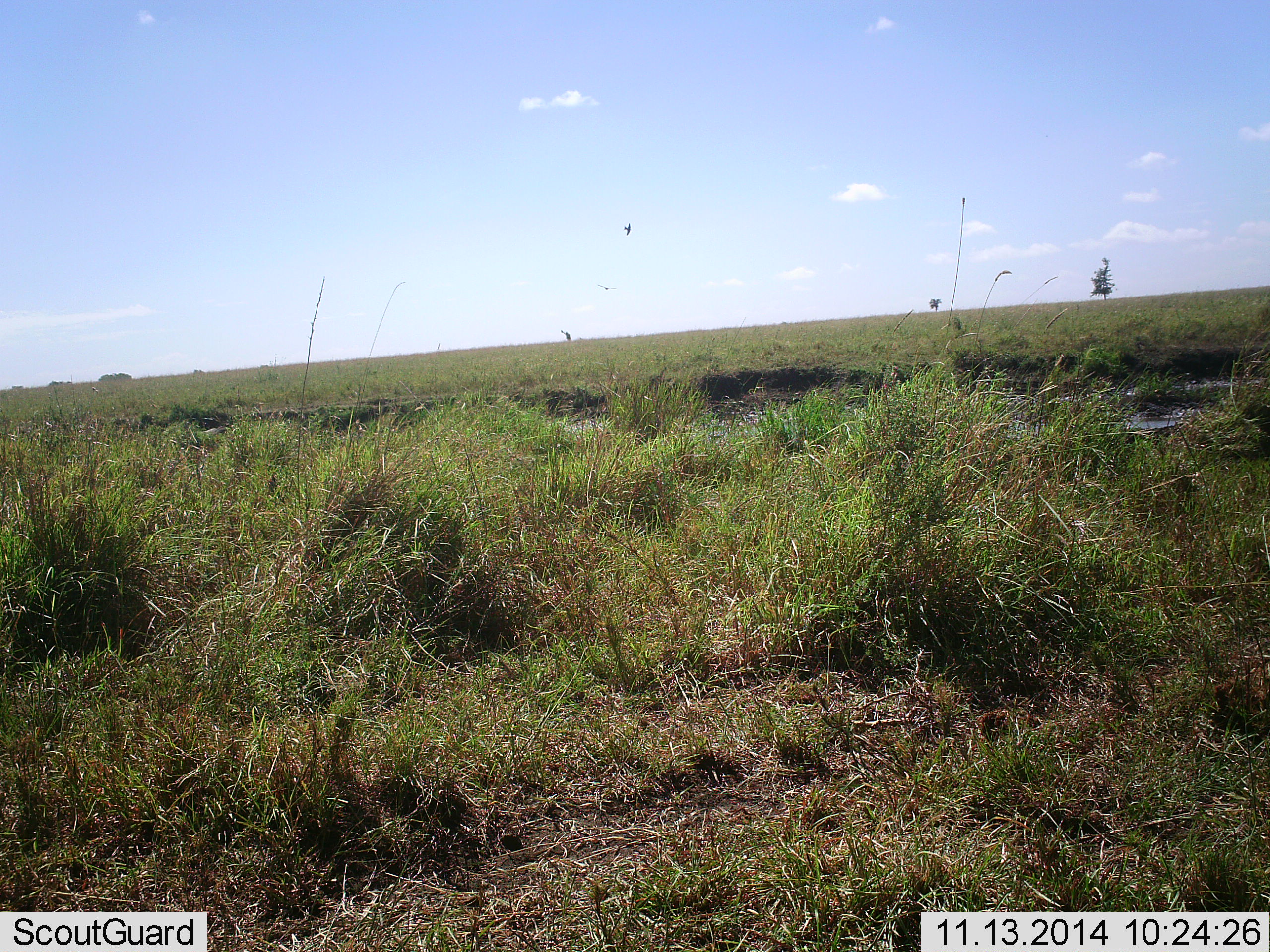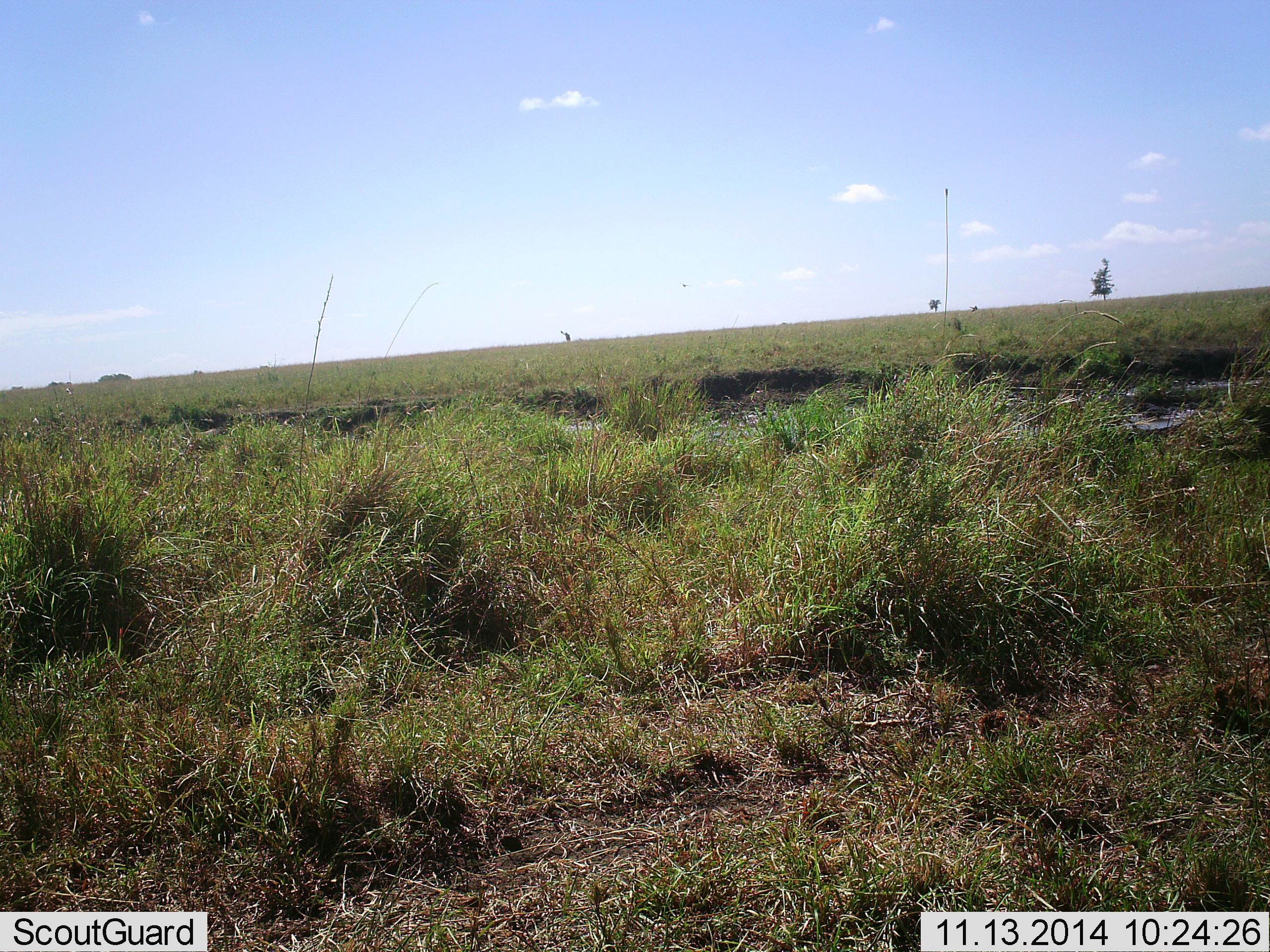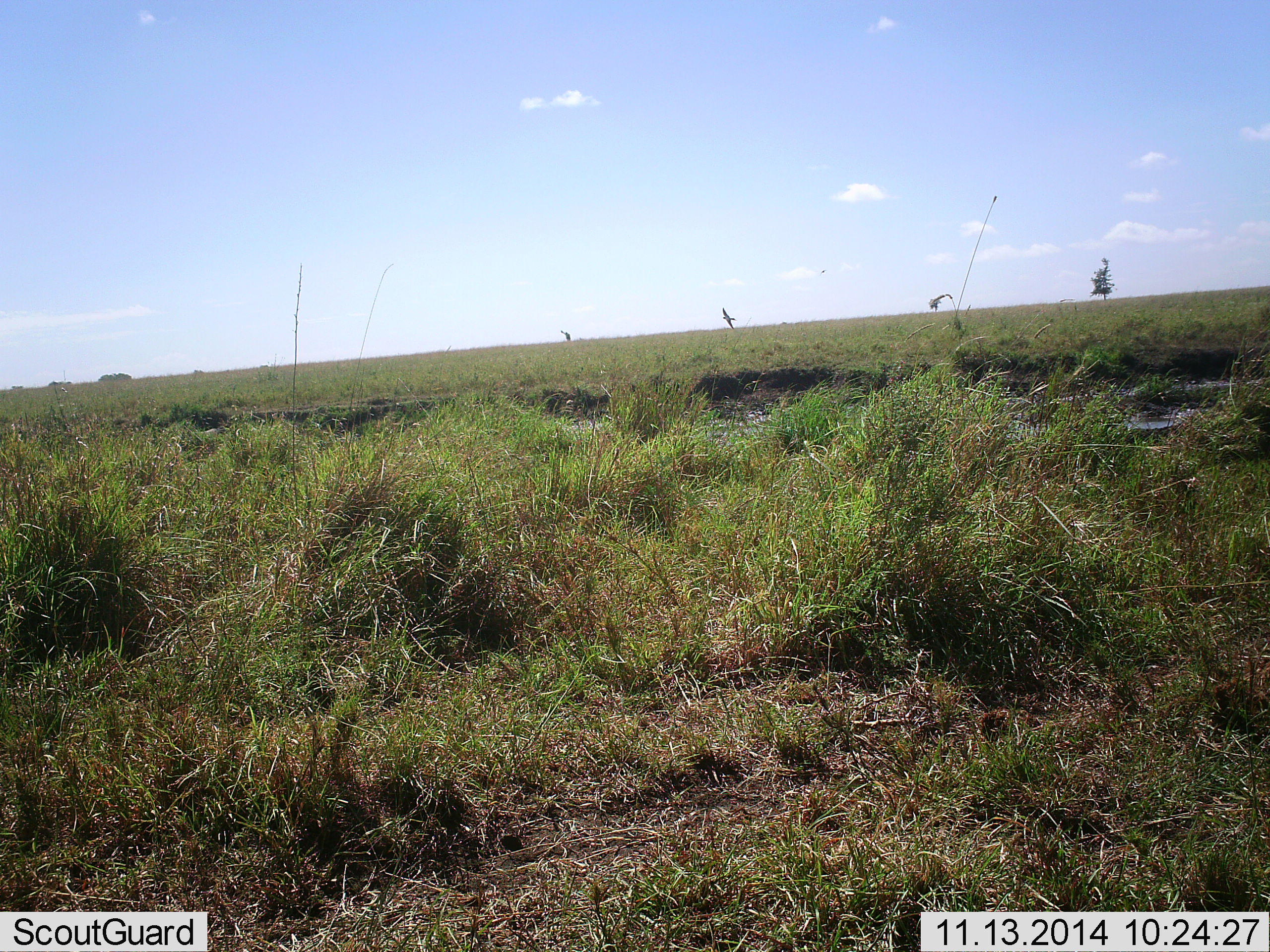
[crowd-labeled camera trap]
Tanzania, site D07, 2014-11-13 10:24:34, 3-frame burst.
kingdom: Animalia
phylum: Chordata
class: Aves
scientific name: Aves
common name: bird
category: otherbird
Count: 1.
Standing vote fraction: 0%.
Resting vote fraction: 0%.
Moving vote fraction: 100%.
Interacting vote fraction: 0%.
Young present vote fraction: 0%.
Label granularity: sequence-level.